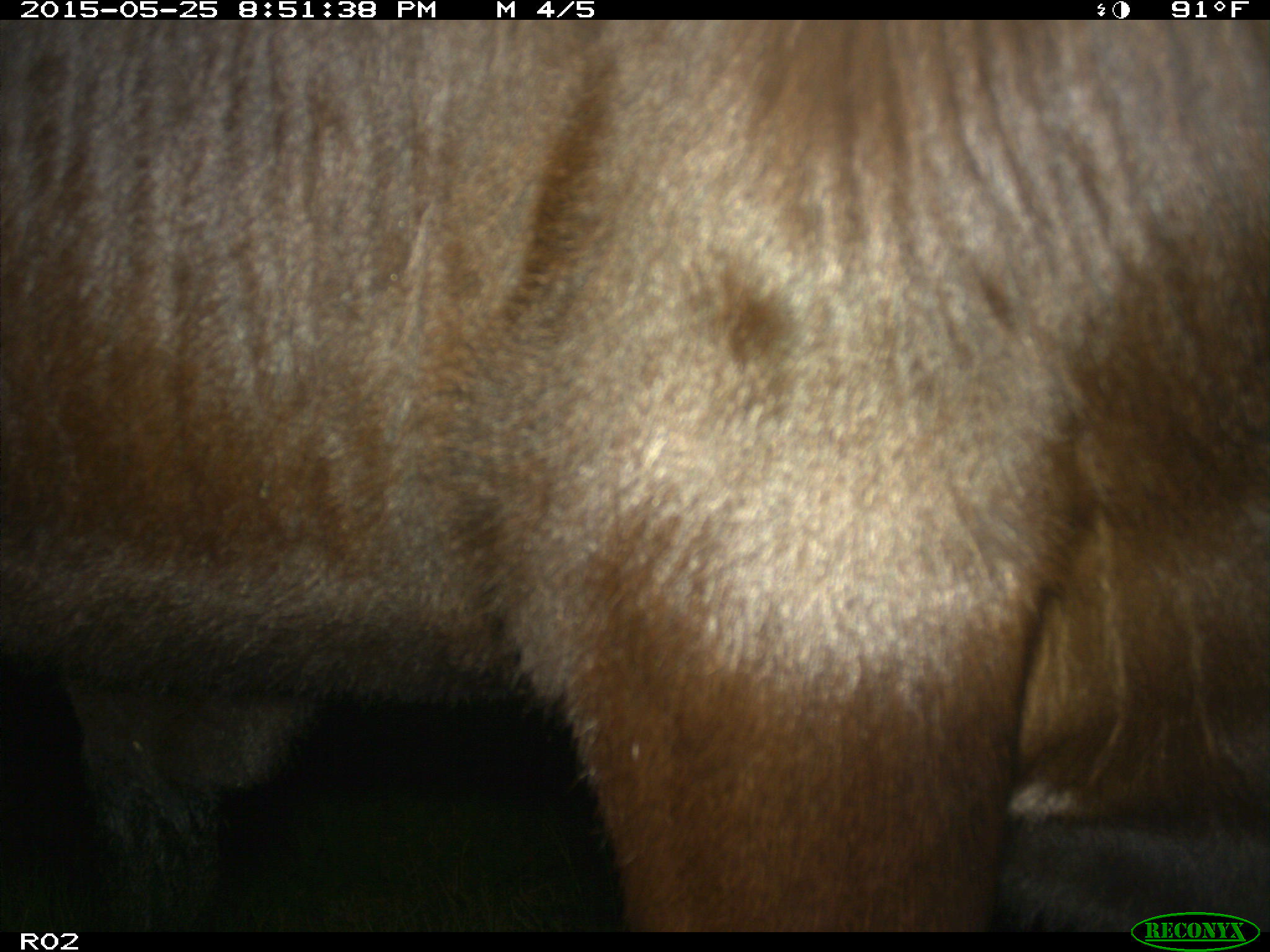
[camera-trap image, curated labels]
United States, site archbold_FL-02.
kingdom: Animalia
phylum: Chordata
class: Mammalia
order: Artiodactyla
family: Bovidae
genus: Bos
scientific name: Bos taurus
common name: domestic cow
Bos taurus (domestic cow).